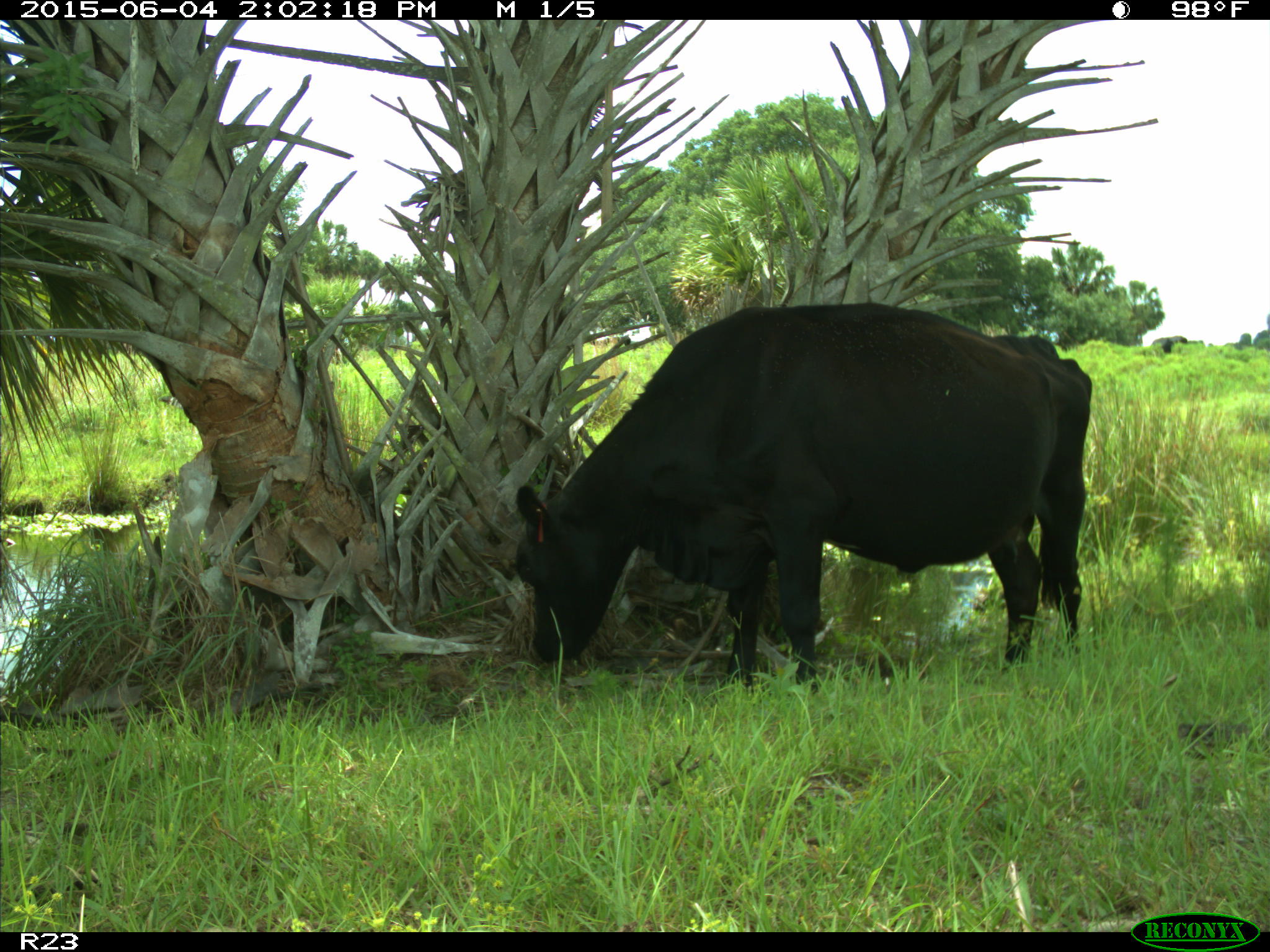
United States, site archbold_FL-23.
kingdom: Animalia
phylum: Chordata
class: Mammalia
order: Artiodactyla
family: Bovidae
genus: Bos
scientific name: Bos taurus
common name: domestic cow